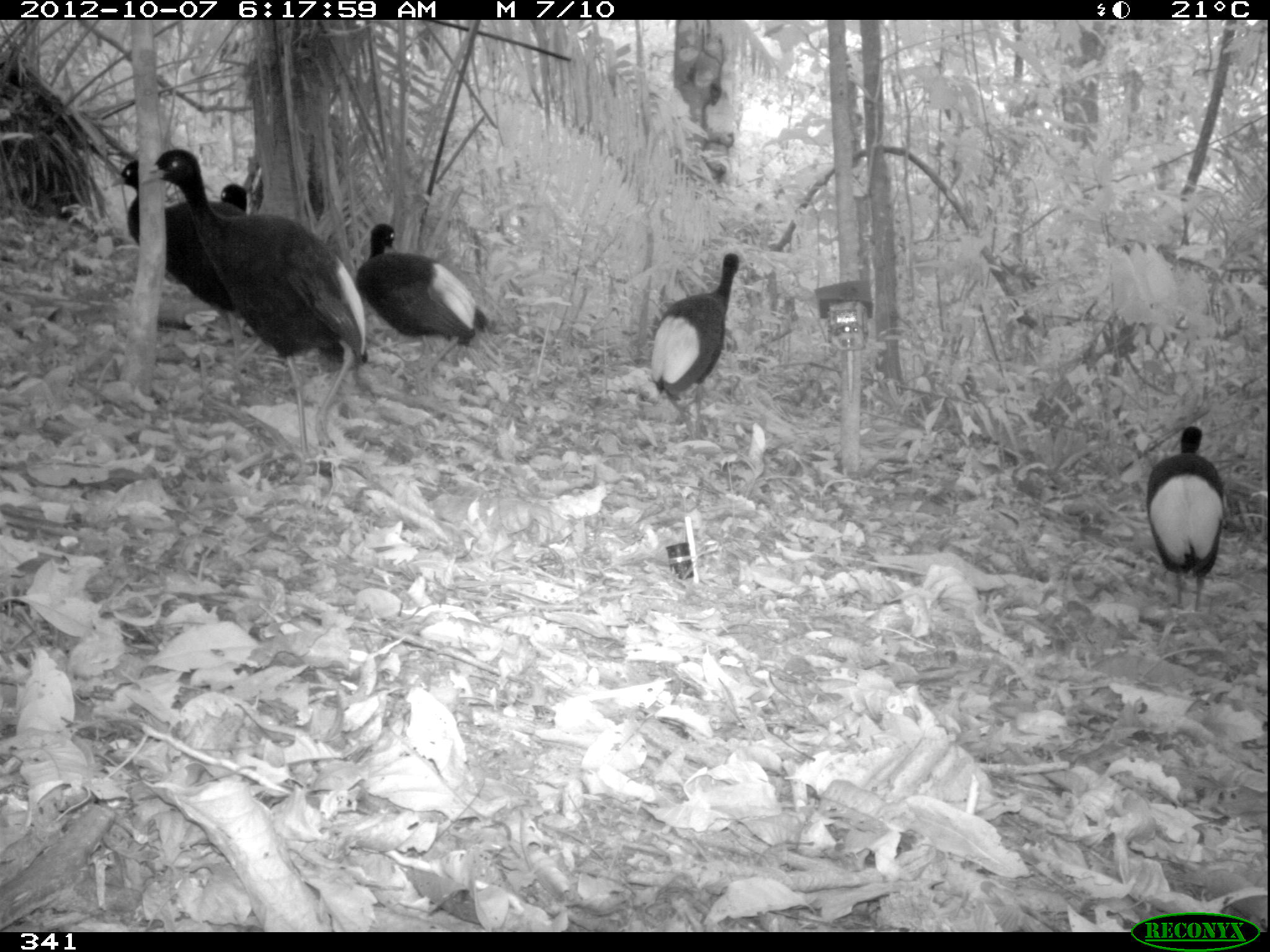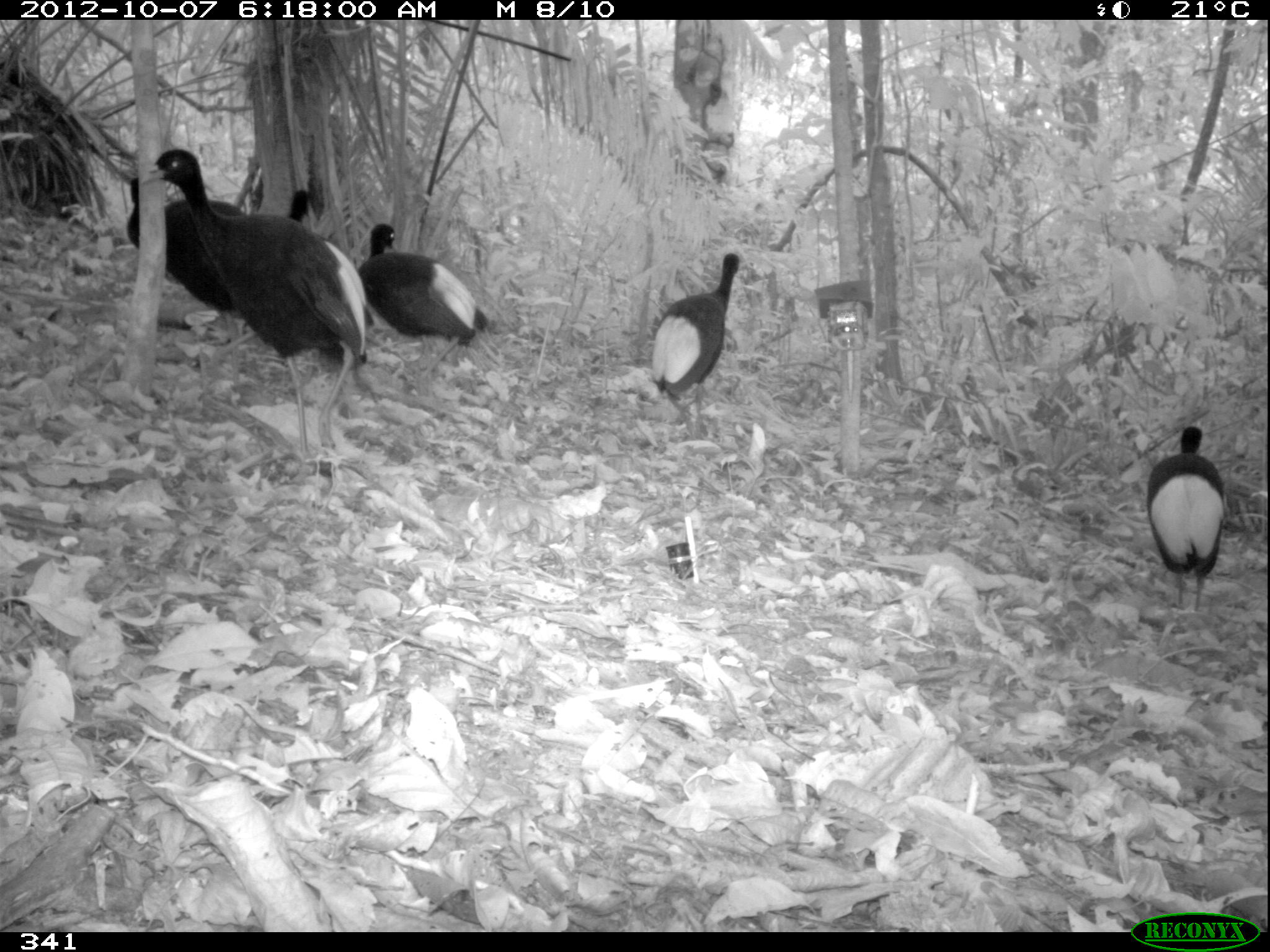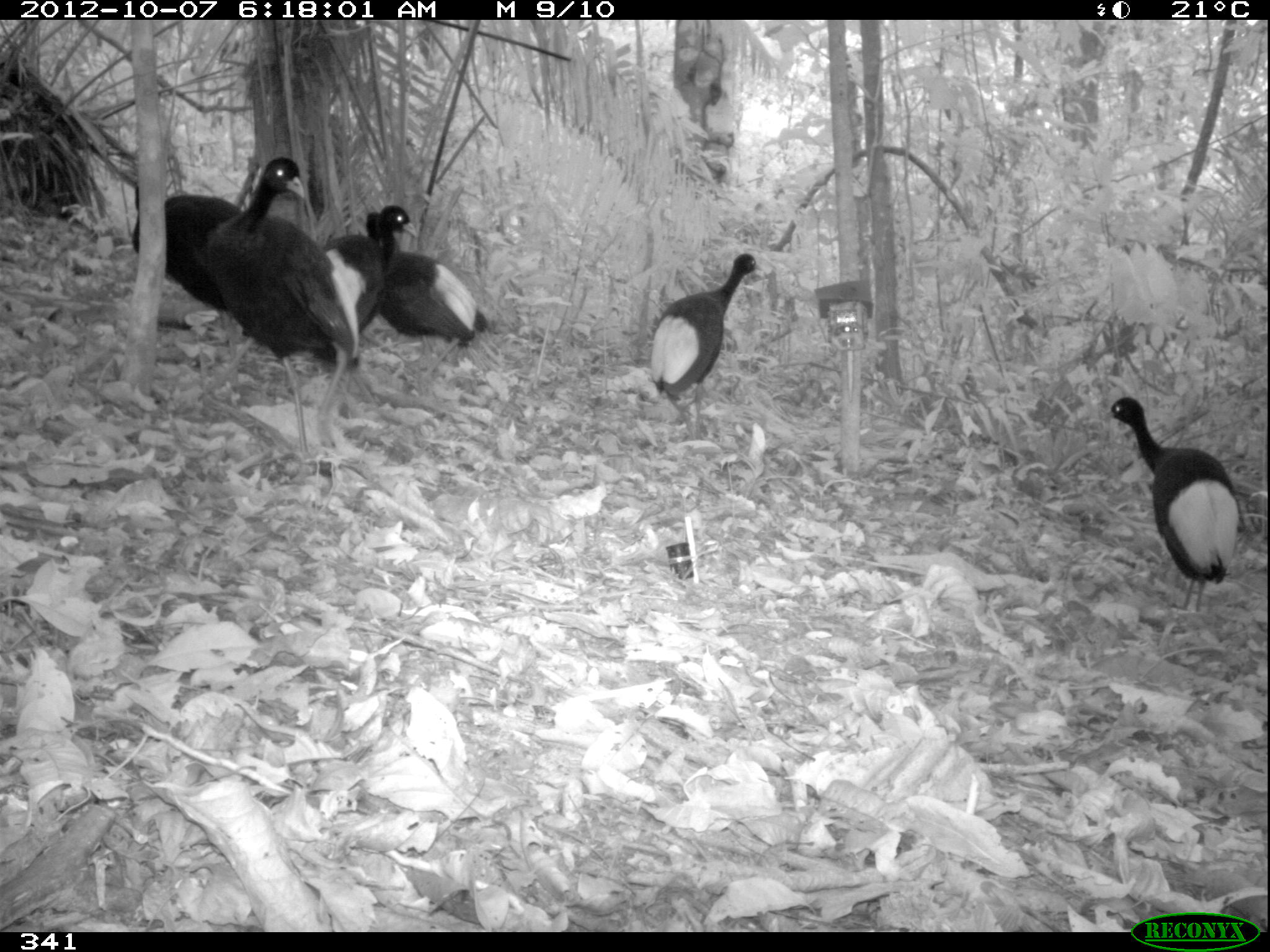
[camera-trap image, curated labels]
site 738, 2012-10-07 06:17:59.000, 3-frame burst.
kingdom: Animalia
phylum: Chordata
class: Aves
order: Gruiformes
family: Psophiidae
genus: Psophia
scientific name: Psophia leucoptera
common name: pale-winged trumpeter